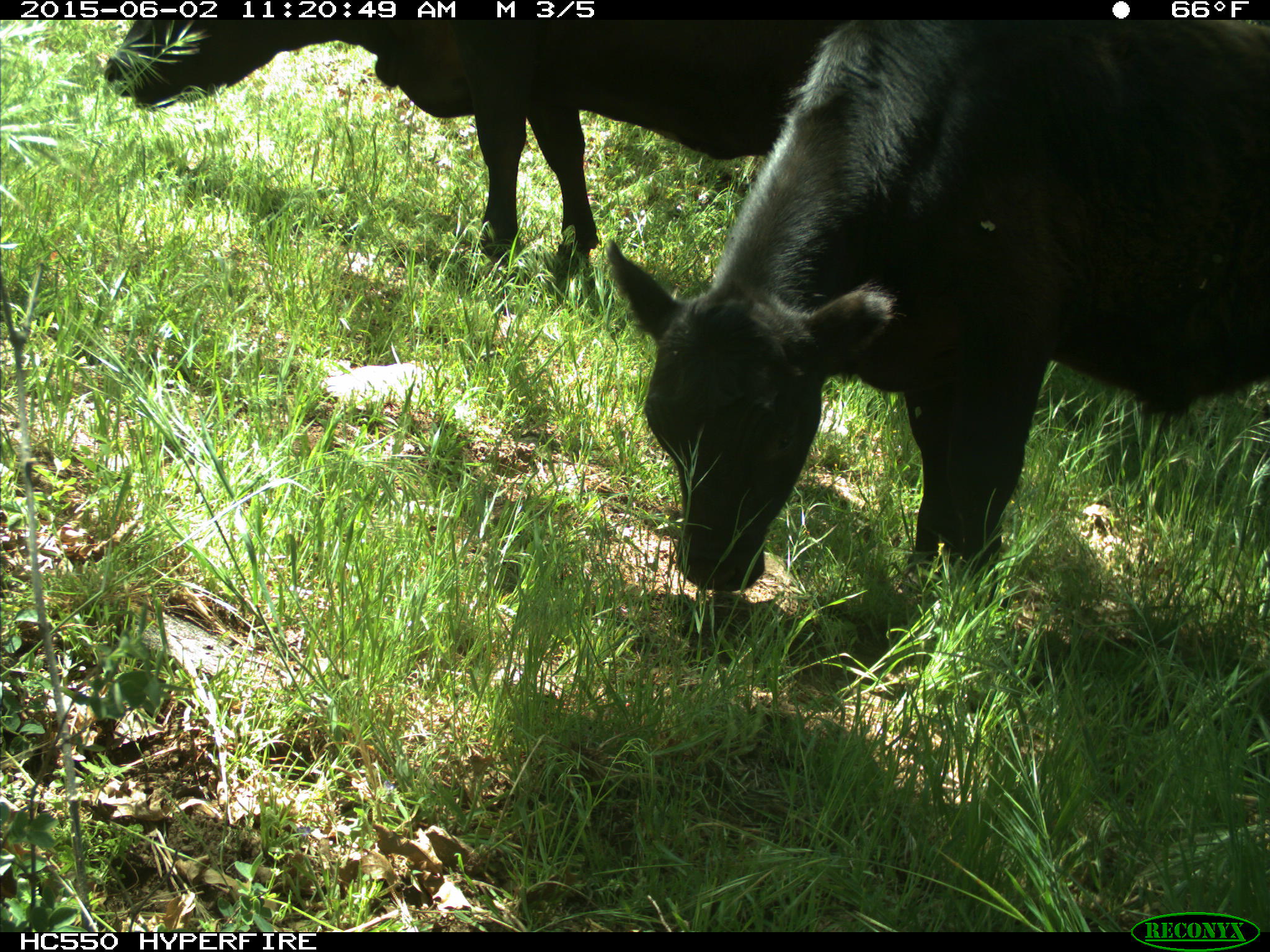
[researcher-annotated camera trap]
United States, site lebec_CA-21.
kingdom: Animalia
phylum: Chordata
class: Mammalia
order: Artiodactyla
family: Bovidae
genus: Bos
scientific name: Bos taurus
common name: domestic cow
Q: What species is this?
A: Bos taurus (domestic cow).